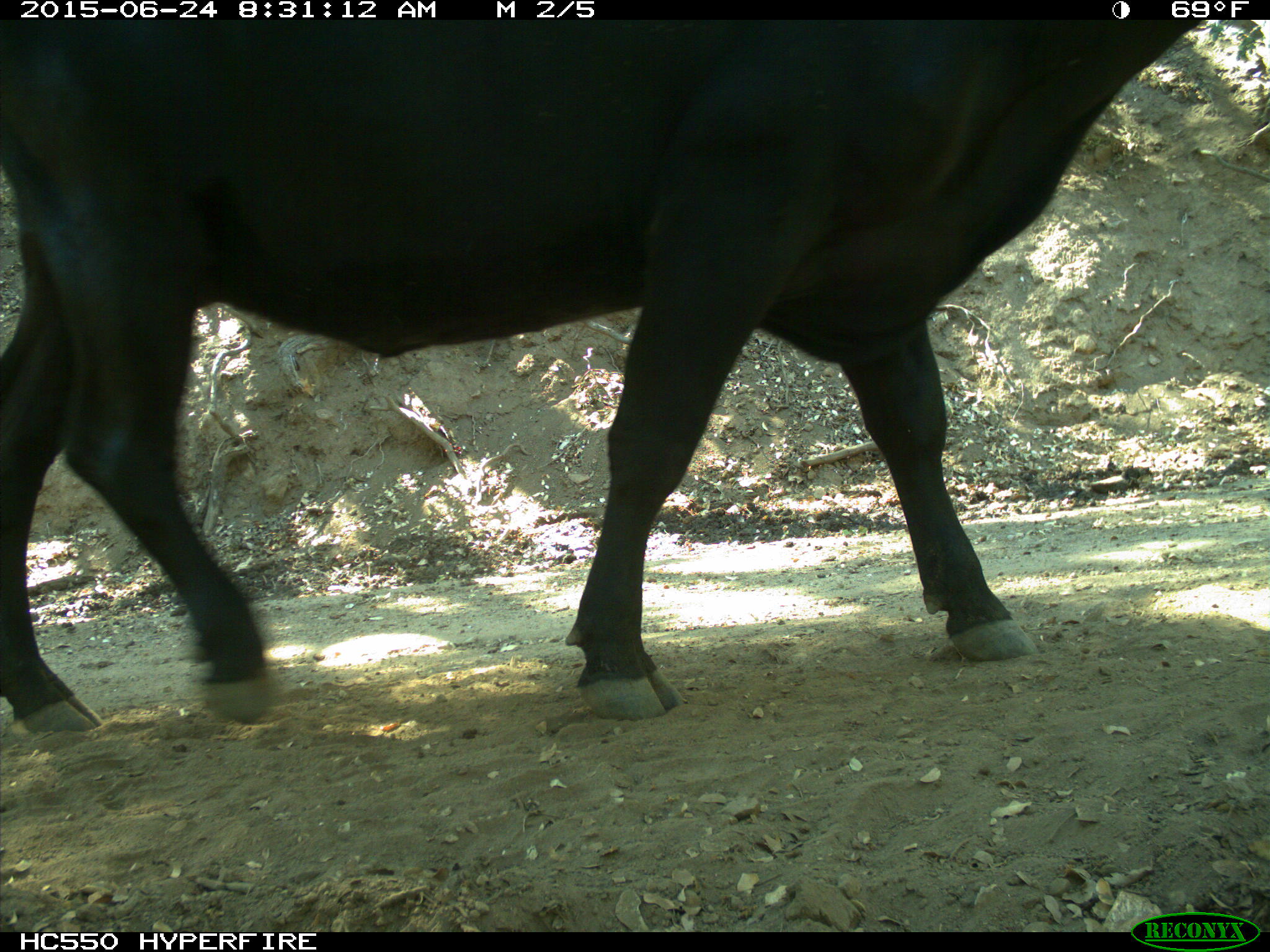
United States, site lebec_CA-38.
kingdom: Animalia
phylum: Chordata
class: Mammalia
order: Artiodactyla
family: Bovidae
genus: Bos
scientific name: Bos taurus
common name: domestic cow